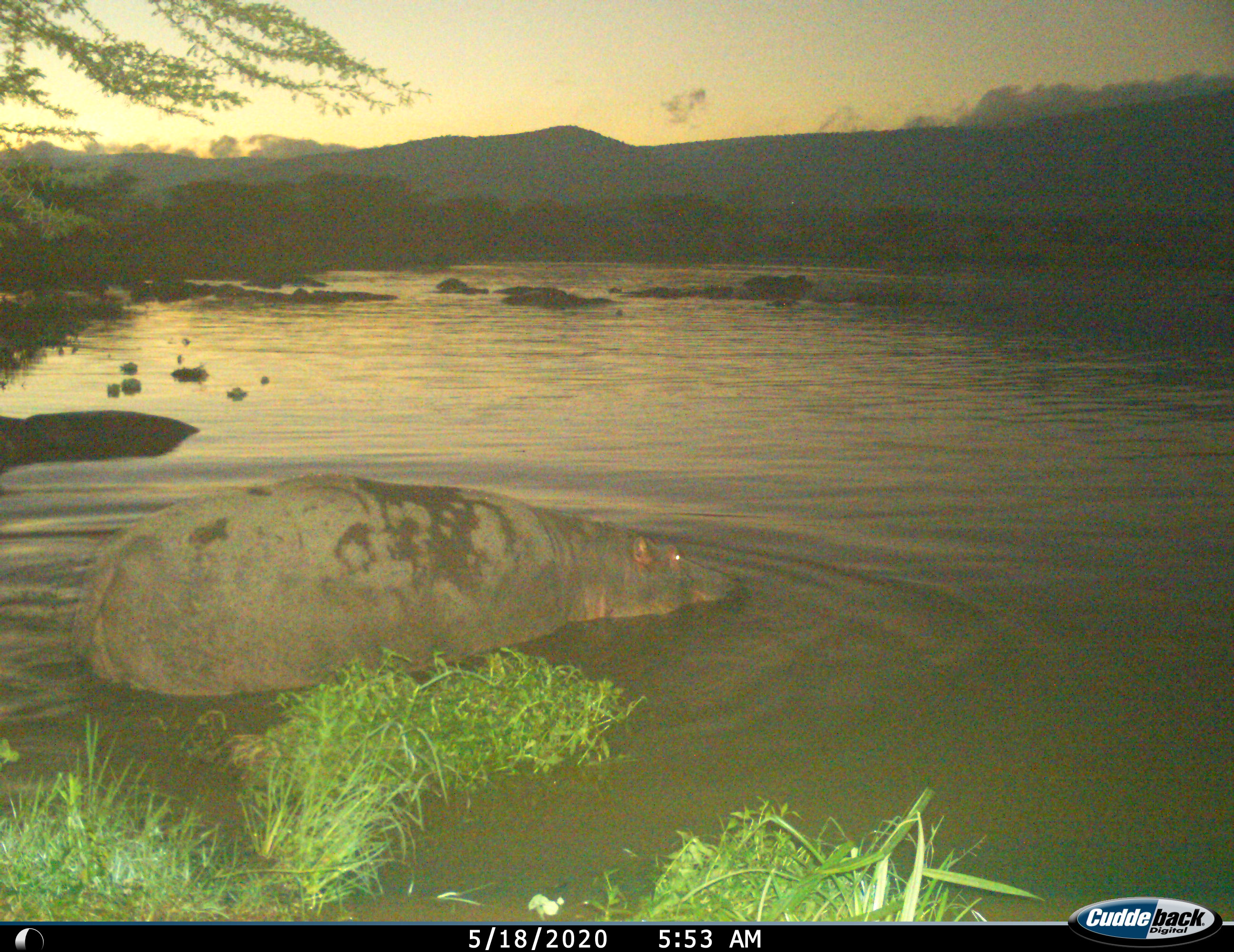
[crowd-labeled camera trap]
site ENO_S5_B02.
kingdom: Animalia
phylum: Chordata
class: Mammalia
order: Artiodactyla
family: Hippopotamidae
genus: Hippopotamus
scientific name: Hippopotamus amphibius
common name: hippopotamus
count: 2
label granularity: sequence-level